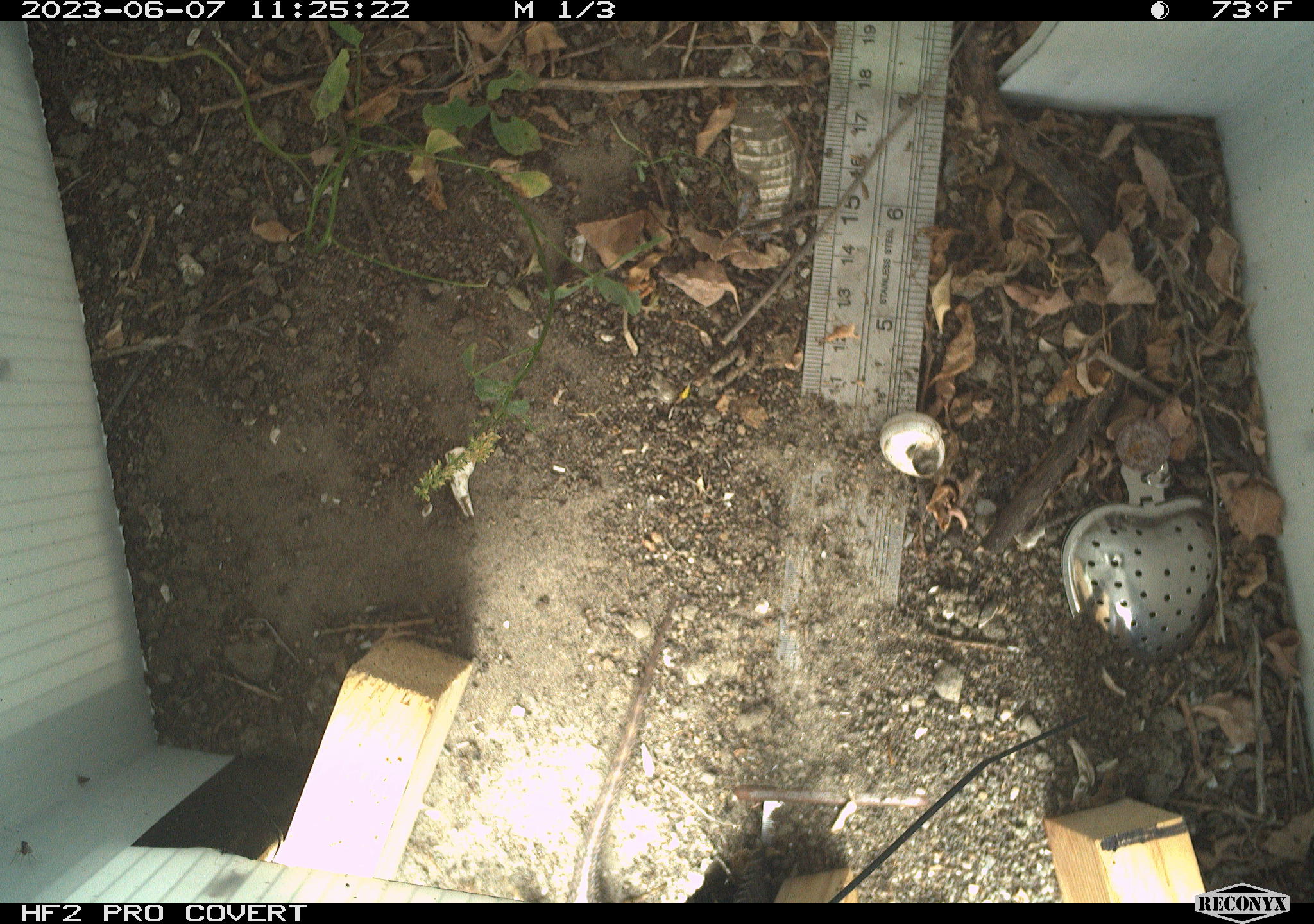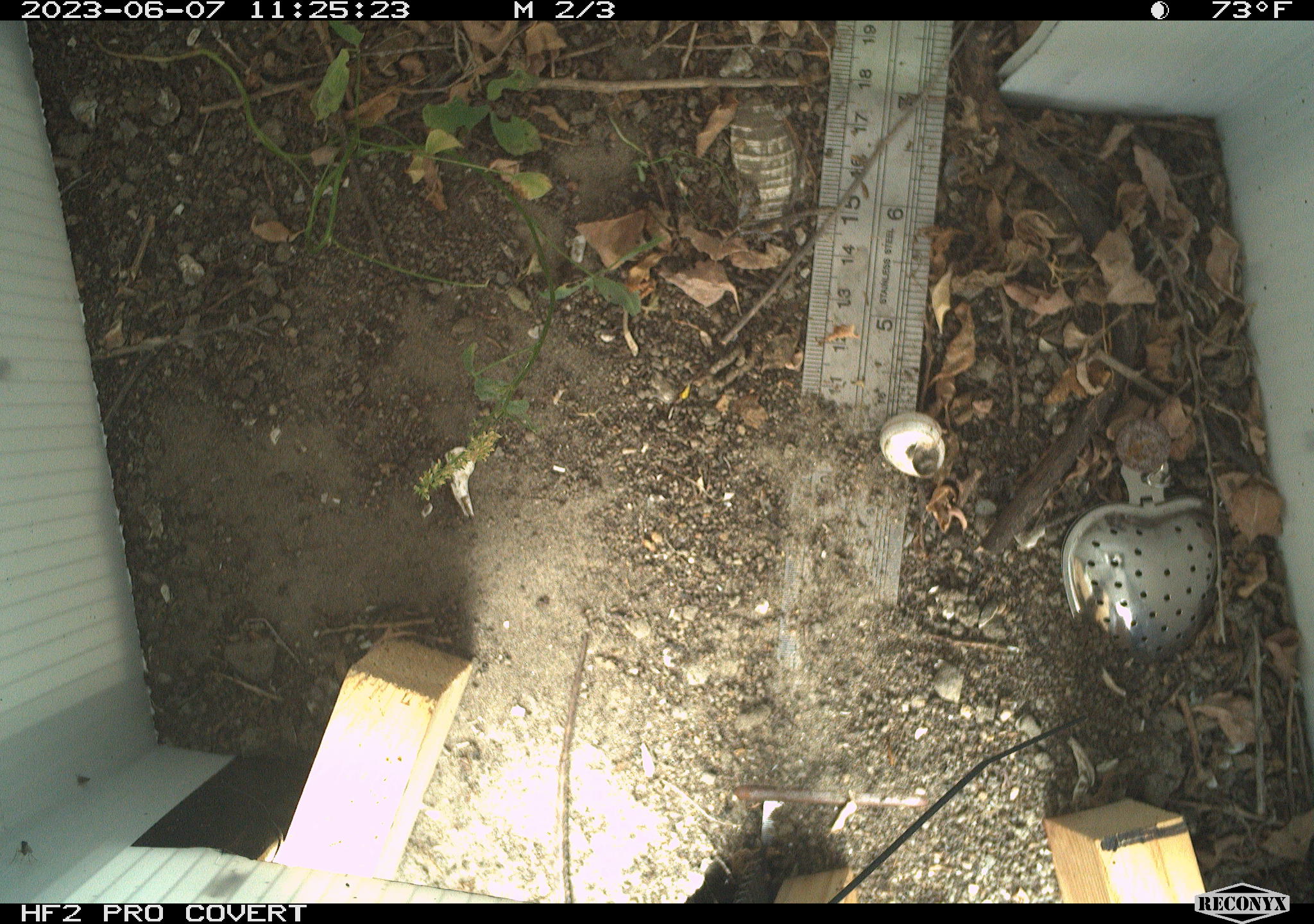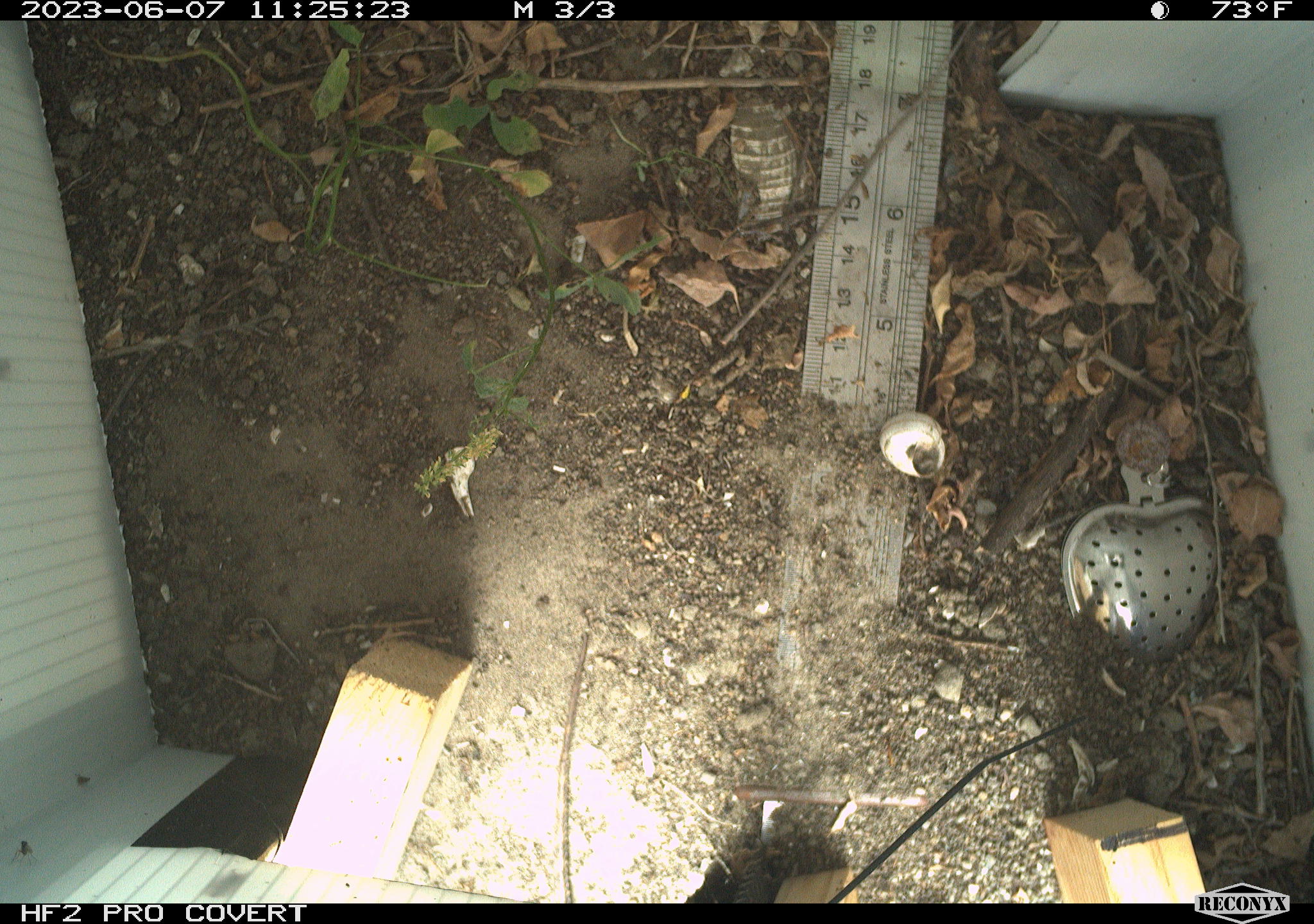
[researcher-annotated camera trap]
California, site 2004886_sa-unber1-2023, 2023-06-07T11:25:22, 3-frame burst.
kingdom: Animalia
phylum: Chordata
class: Reptilia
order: Squamata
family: Phrynosomatidae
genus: Sceloporus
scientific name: Sceloporus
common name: spiny lizards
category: sceloporus species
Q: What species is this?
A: Sceloporus species (spiny lizards) (Sceloporus).